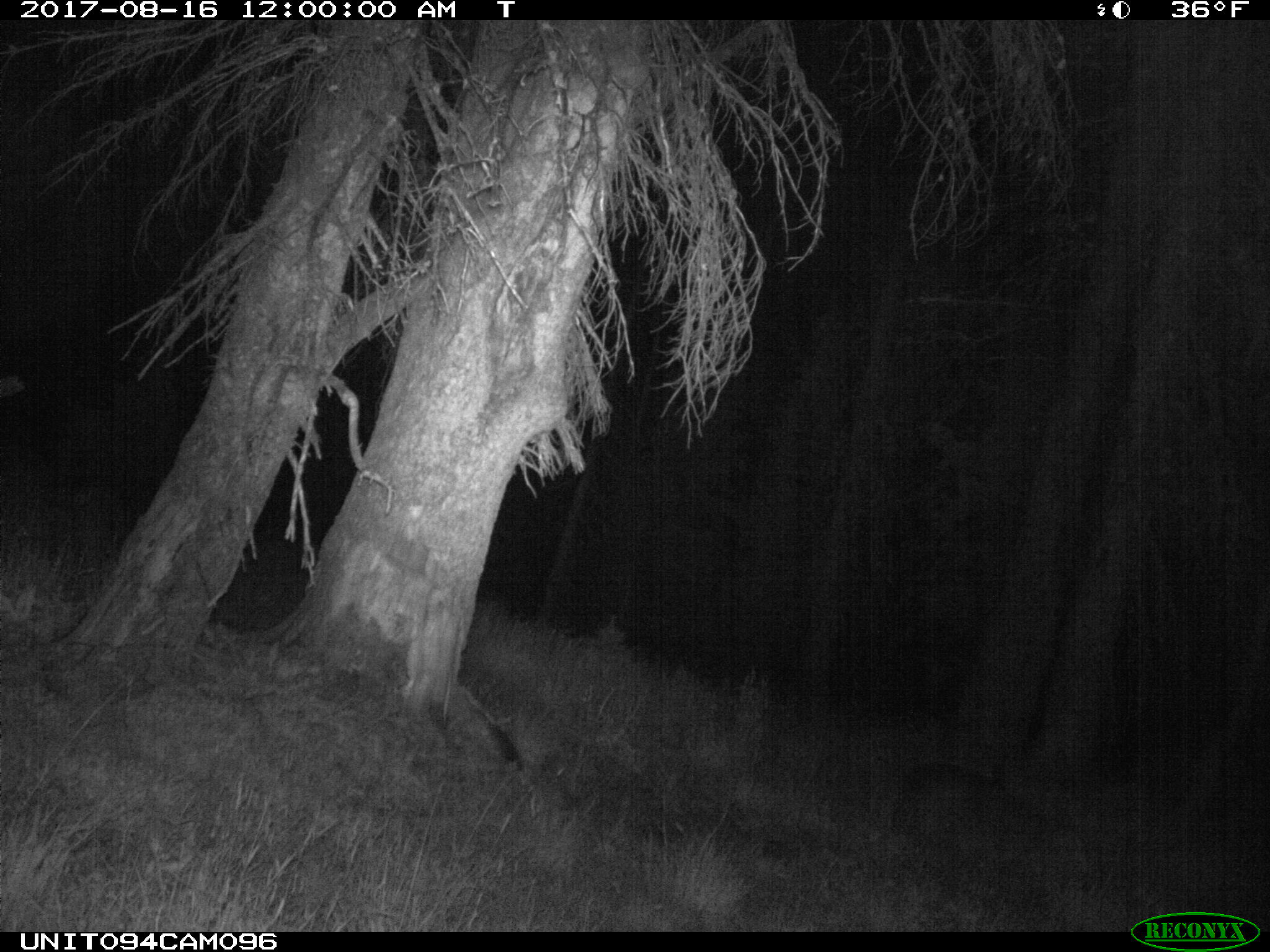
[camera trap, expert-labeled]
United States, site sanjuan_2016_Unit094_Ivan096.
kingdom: Animalia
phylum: Chordata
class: Mammalia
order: Artiodactyla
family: Cervidae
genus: Cervus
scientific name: Cervus elaphus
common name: red deer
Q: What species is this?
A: Cervus elaphus (red deer).